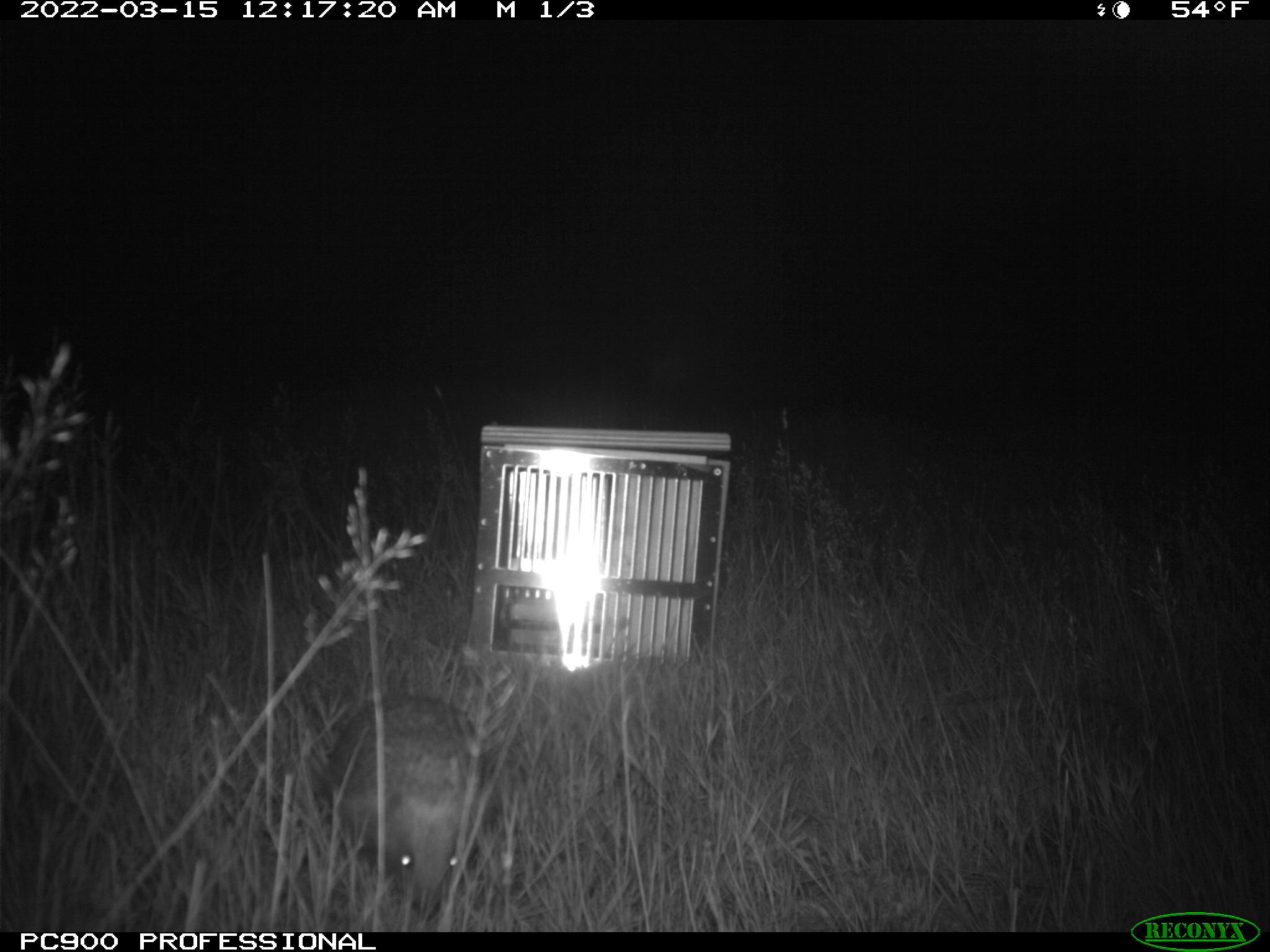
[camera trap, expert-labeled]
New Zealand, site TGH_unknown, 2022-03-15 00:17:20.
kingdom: Animalia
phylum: Chordata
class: Mammalia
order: Eulipotyphla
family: Erinaceidae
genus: Erinaceus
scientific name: Erinaceus europaeus europaeus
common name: european hedgehog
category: hedgehog